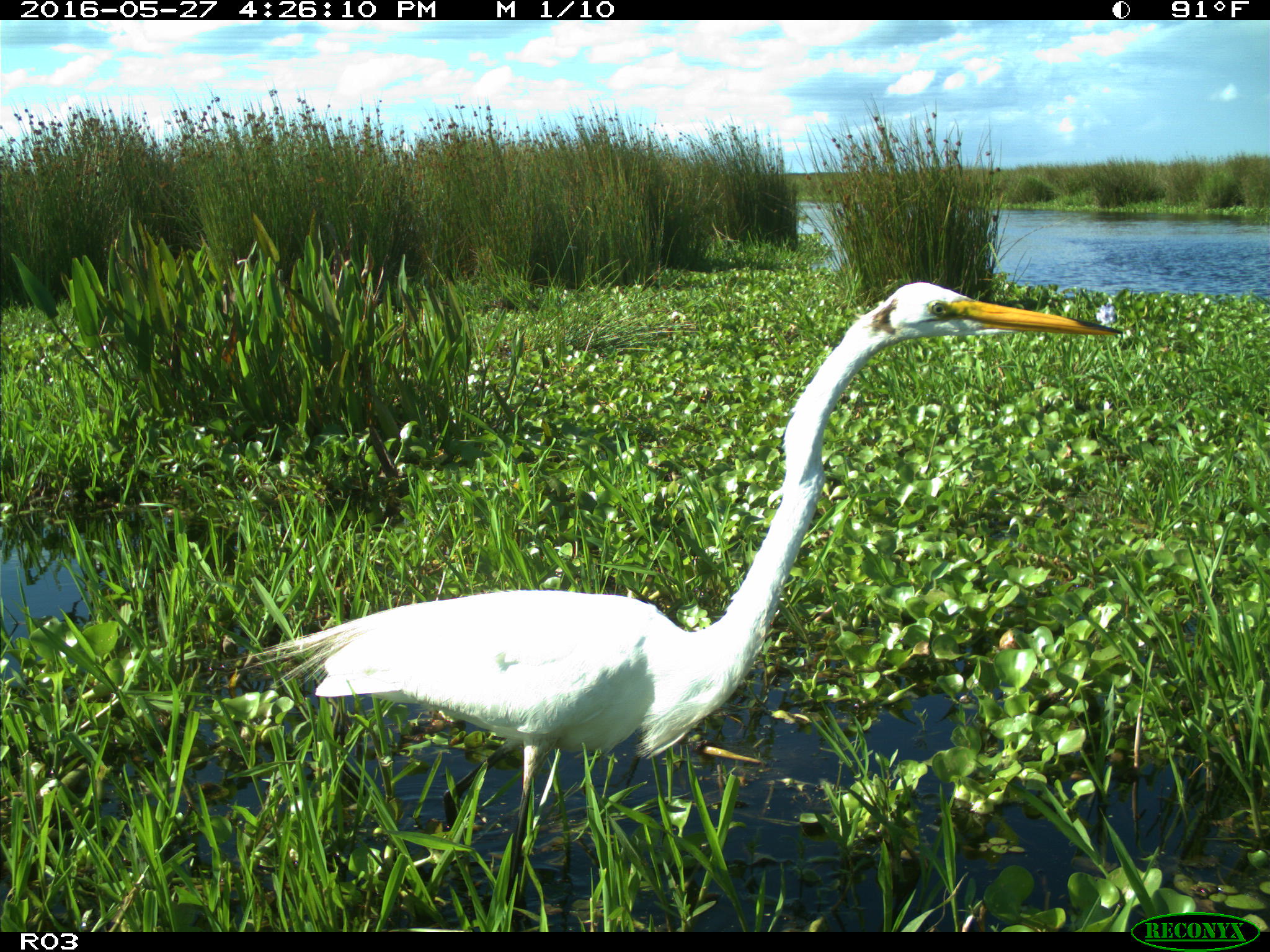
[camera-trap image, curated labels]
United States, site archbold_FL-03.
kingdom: Animalia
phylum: Chordata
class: Aves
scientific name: Aves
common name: birds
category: unidentified bird